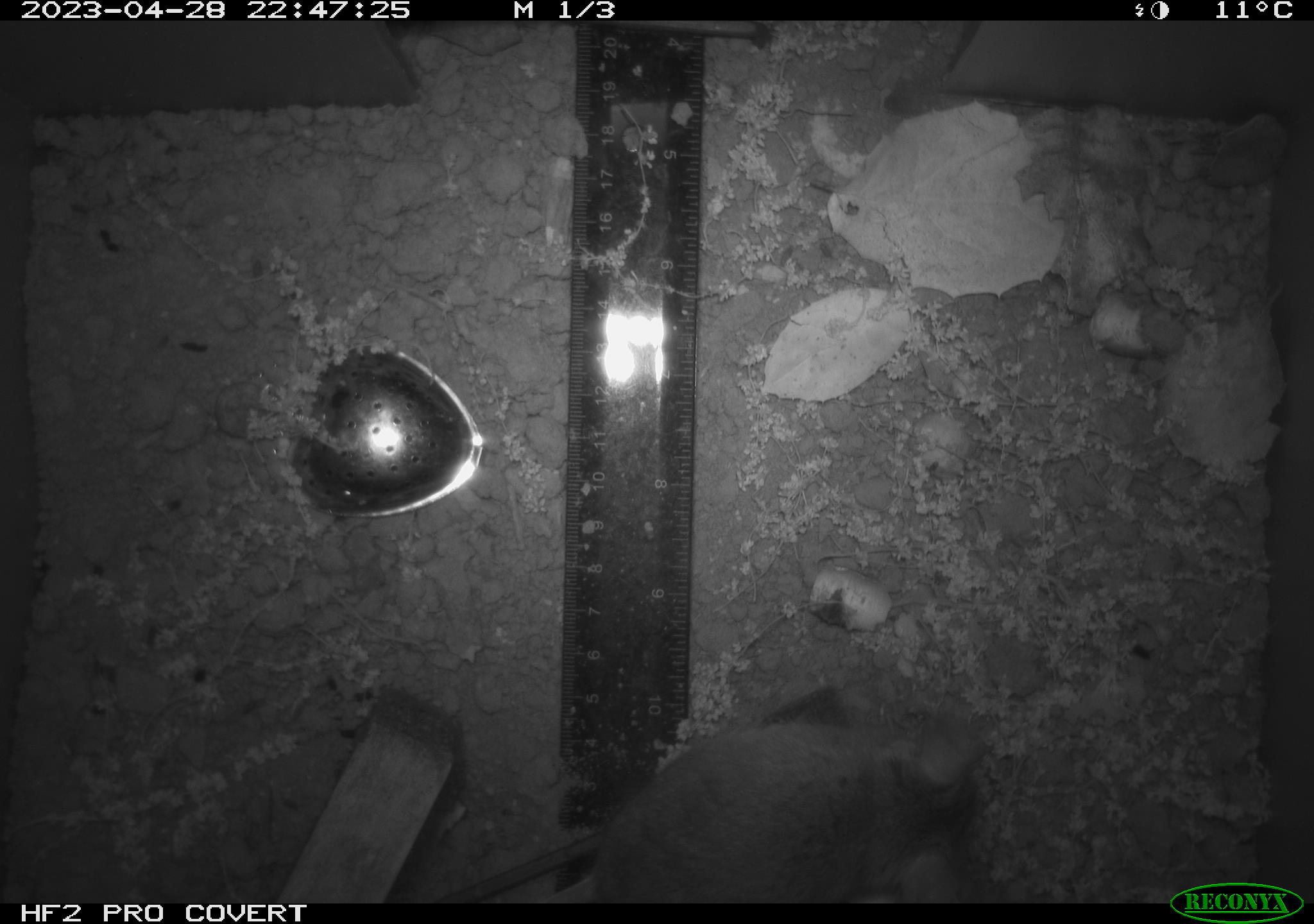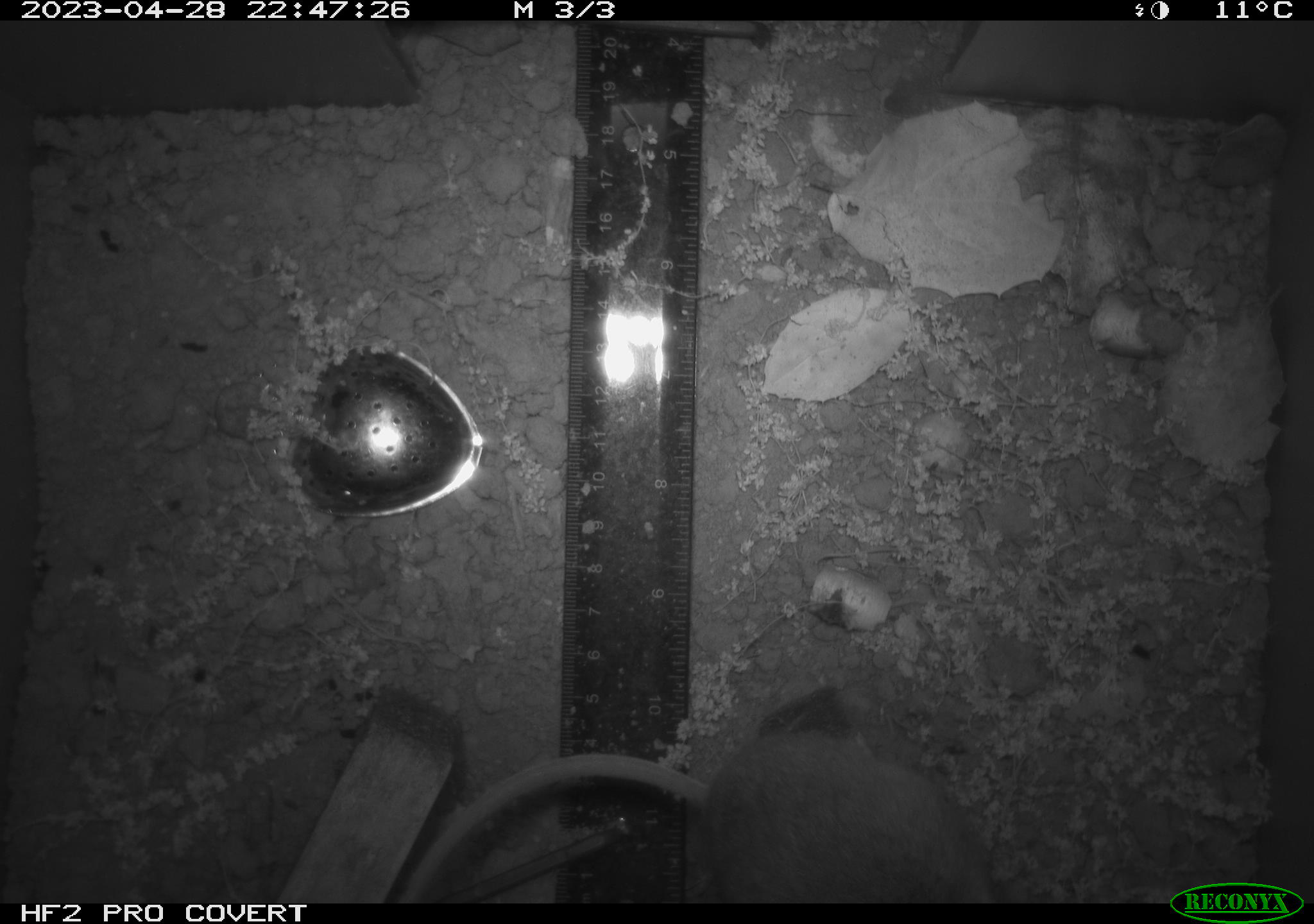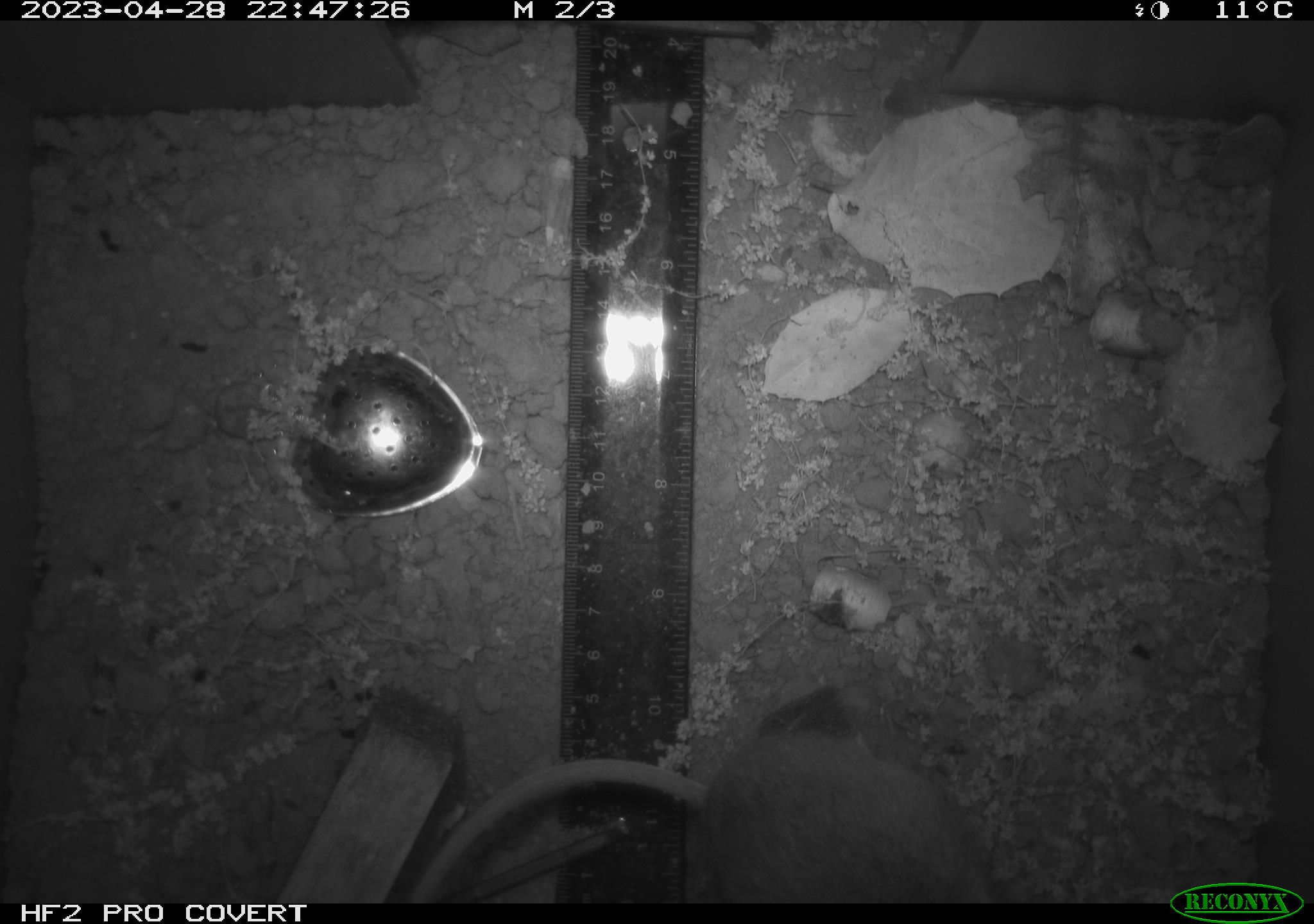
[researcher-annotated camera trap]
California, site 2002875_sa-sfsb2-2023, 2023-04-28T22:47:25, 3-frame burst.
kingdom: Animalia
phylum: Chordata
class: Mammalia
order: Rodentia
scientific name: Rodentia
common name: mouse species